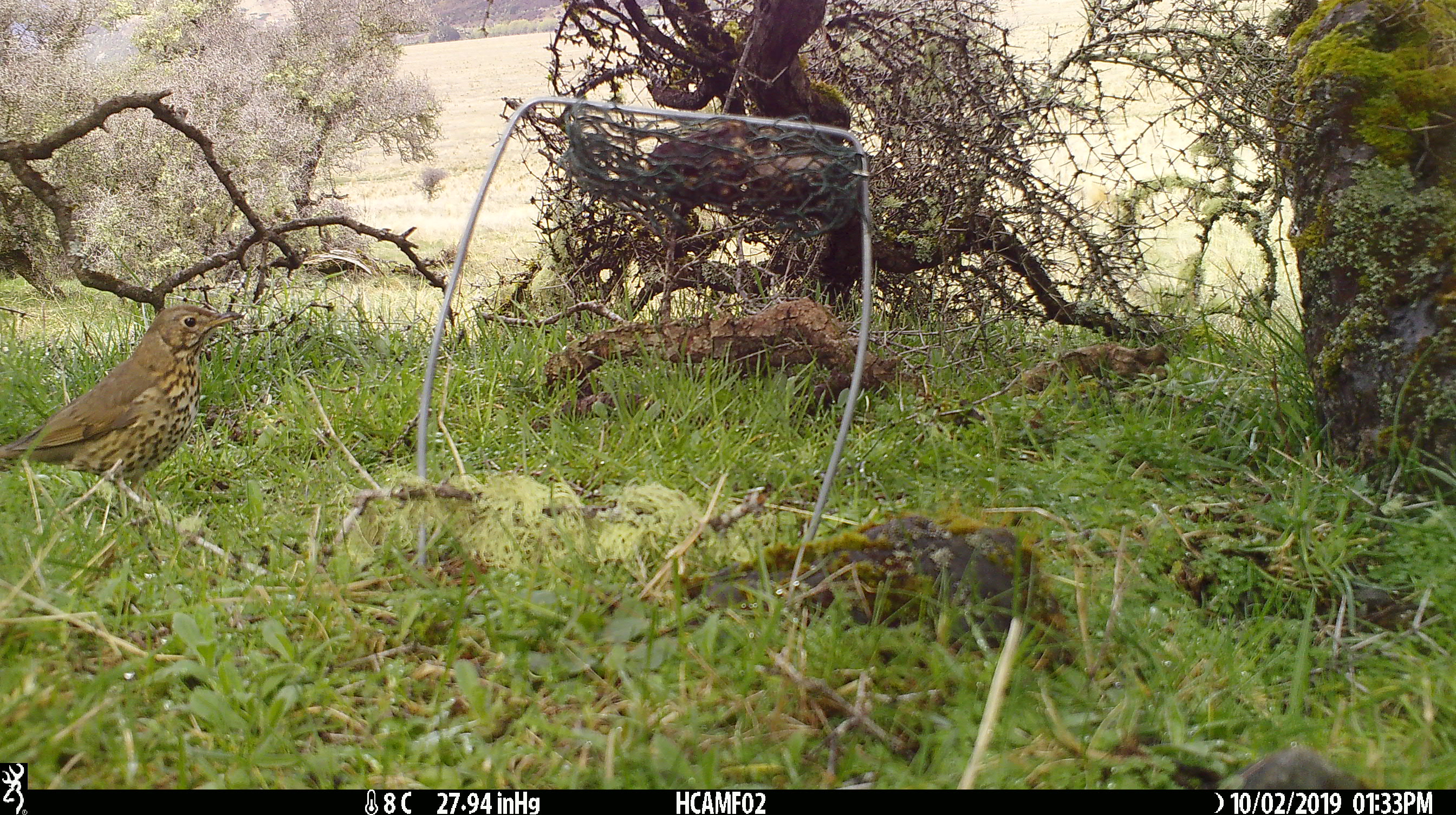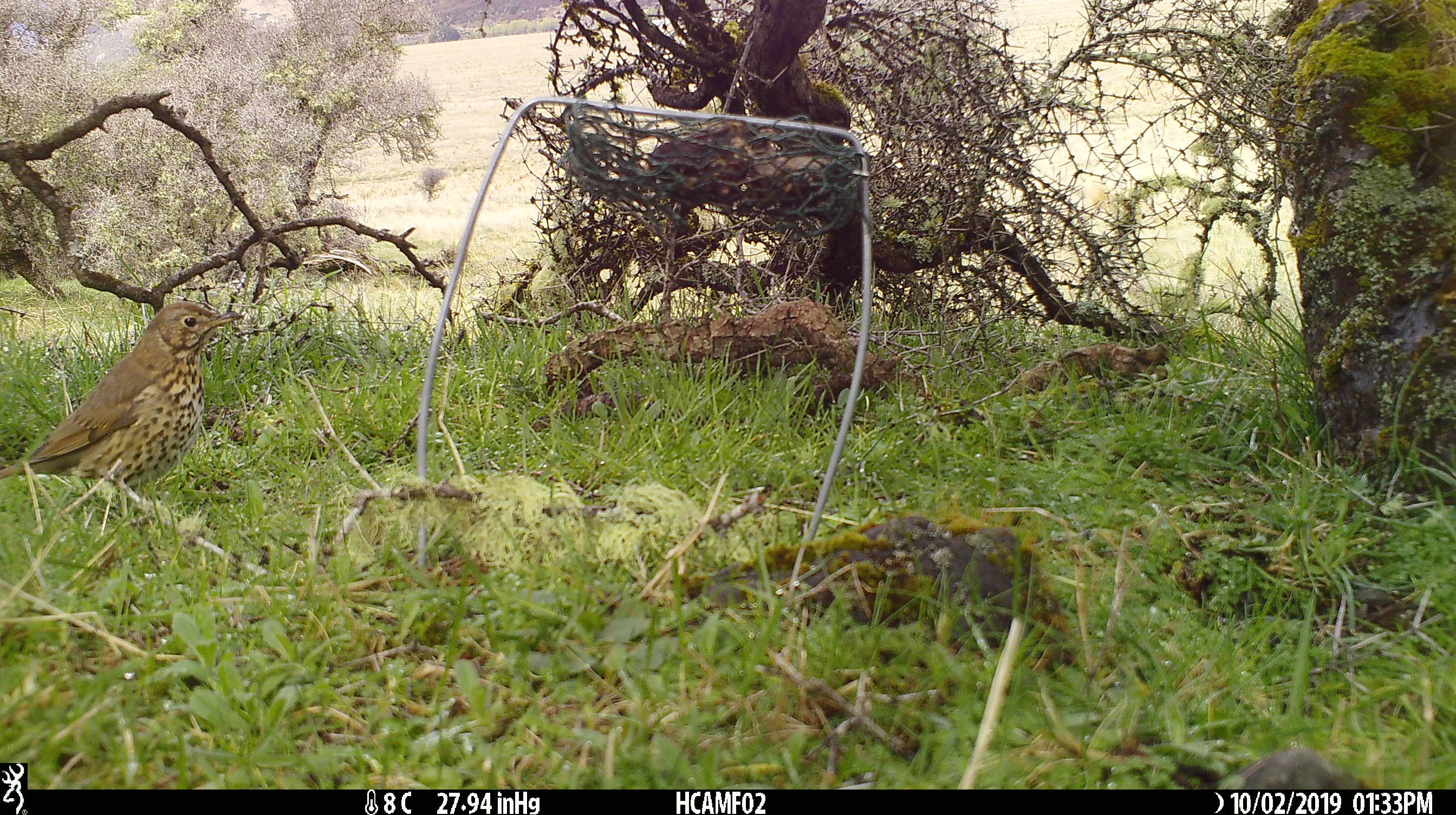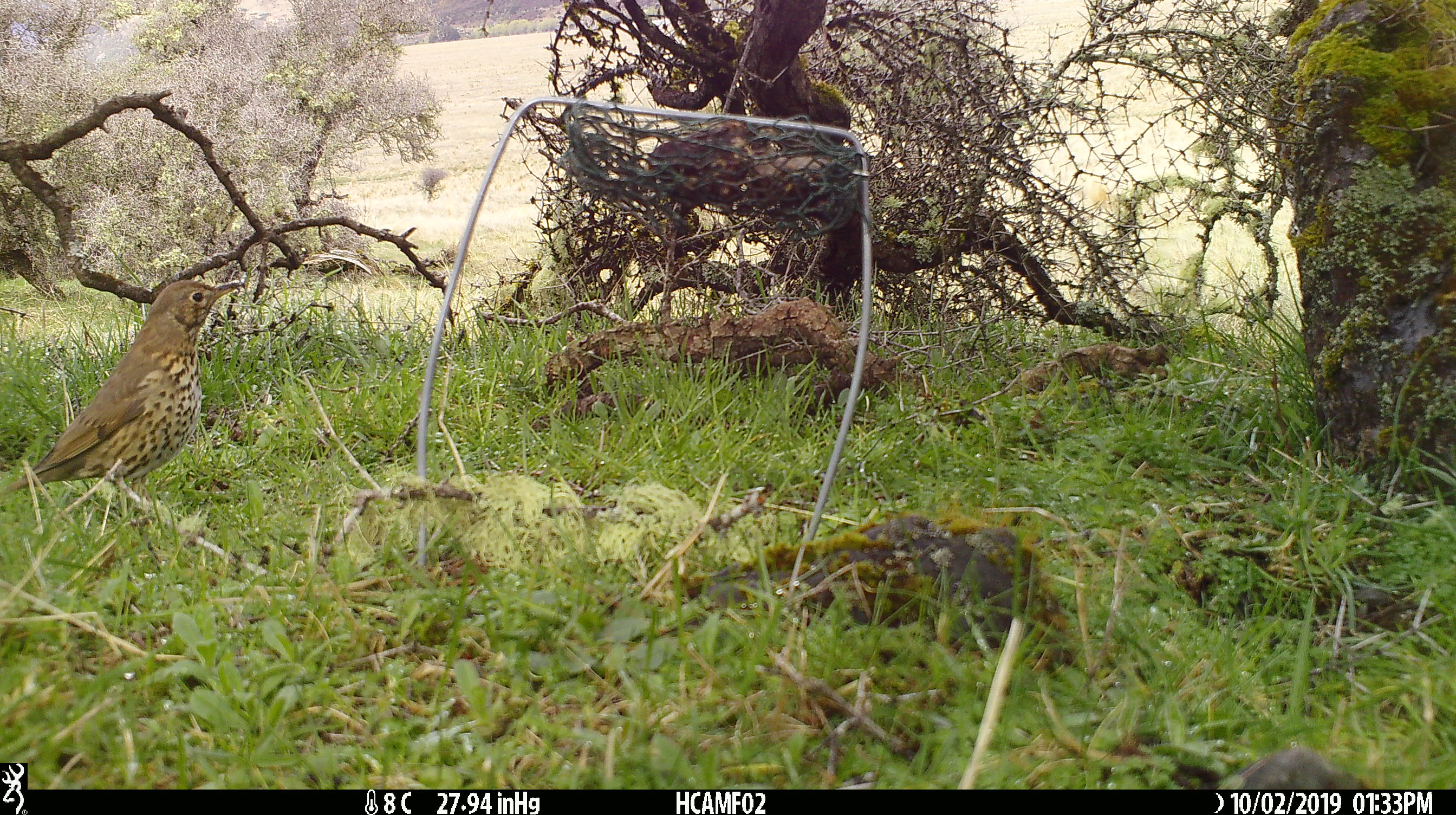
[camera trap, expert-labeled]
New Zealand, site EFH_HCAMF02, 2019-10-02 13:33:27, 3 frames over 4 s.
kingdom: Animalia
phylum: Chordata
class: Aves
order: Passeriformes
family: Turdidae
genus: Turdus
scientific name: Turdus philomelos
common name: song thrush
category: thrush